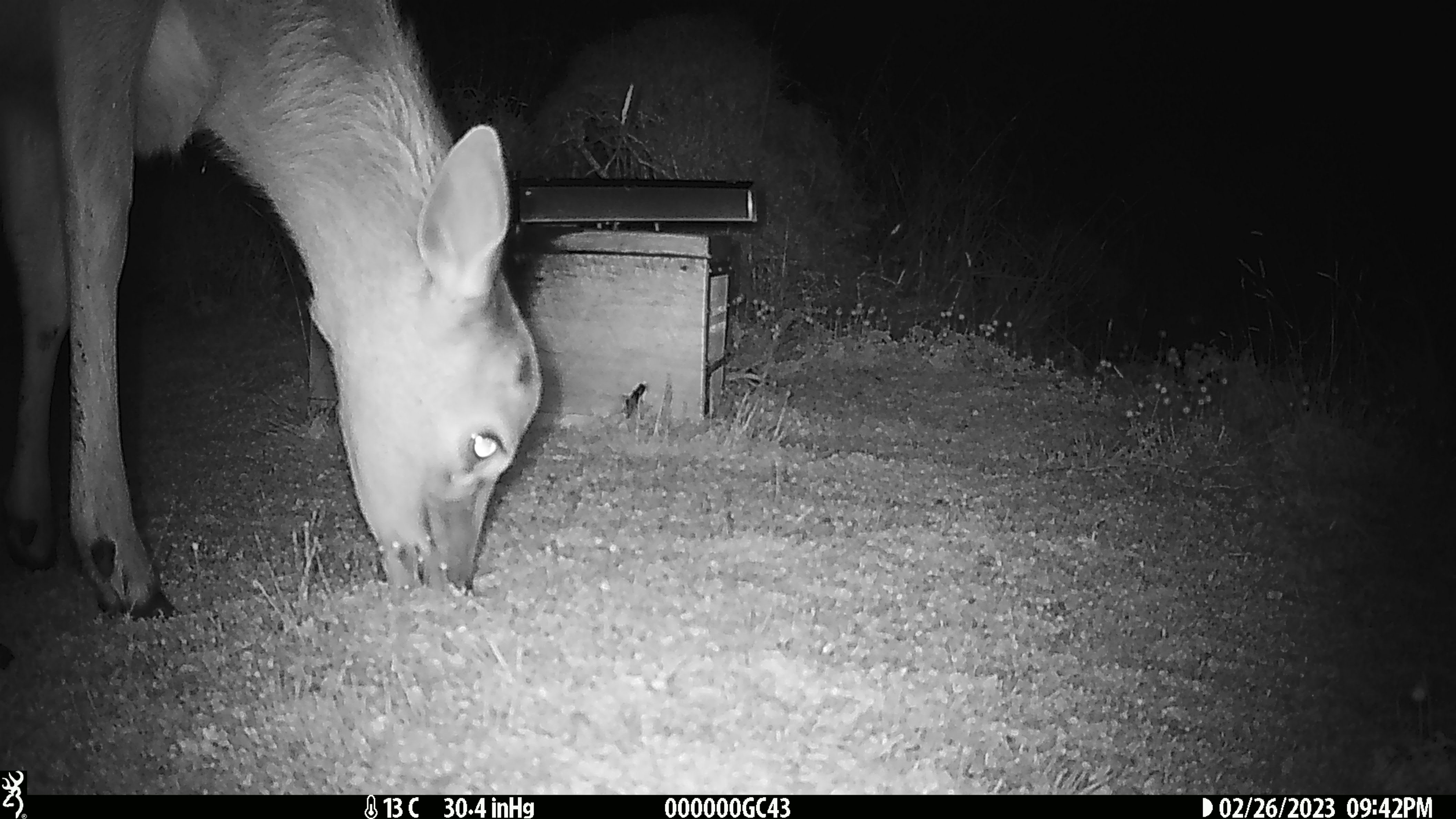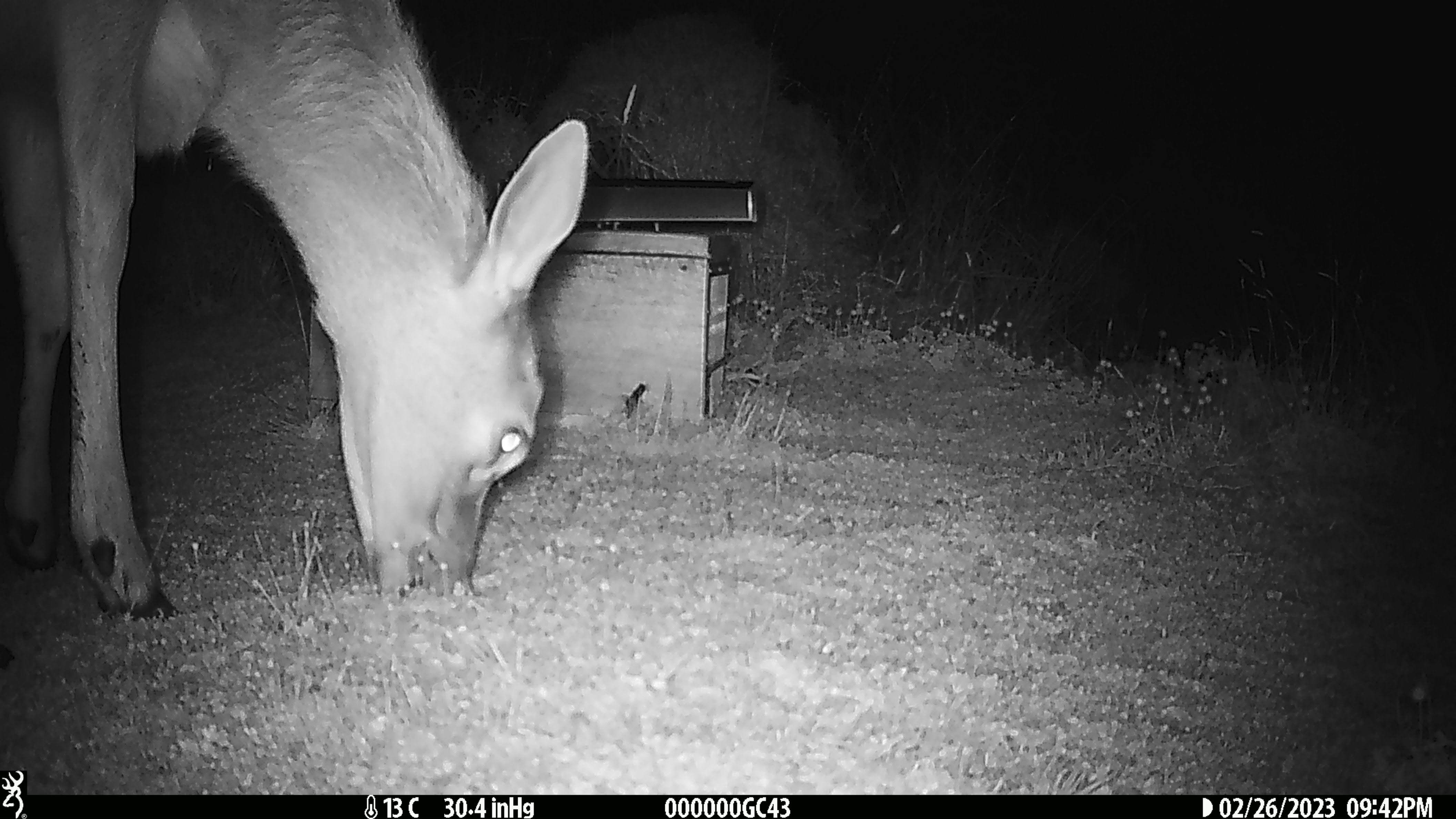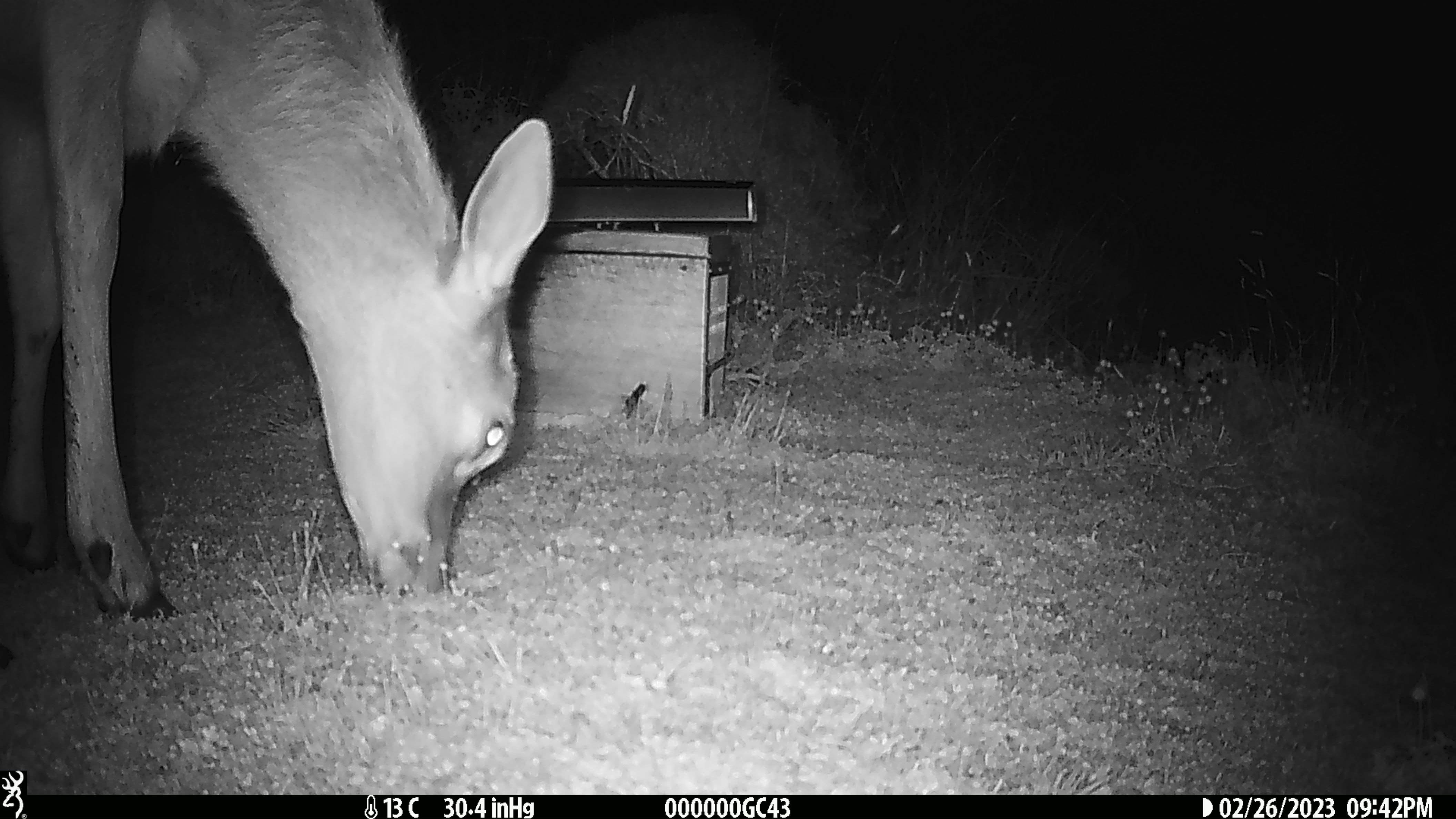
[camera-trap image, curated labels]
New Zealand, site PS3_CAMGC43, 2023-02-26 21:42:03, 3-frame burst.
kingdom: Animalia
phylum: Chordata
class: Mammalia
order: Artiodactyla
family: Cervidae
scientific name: Cervidae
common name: deer